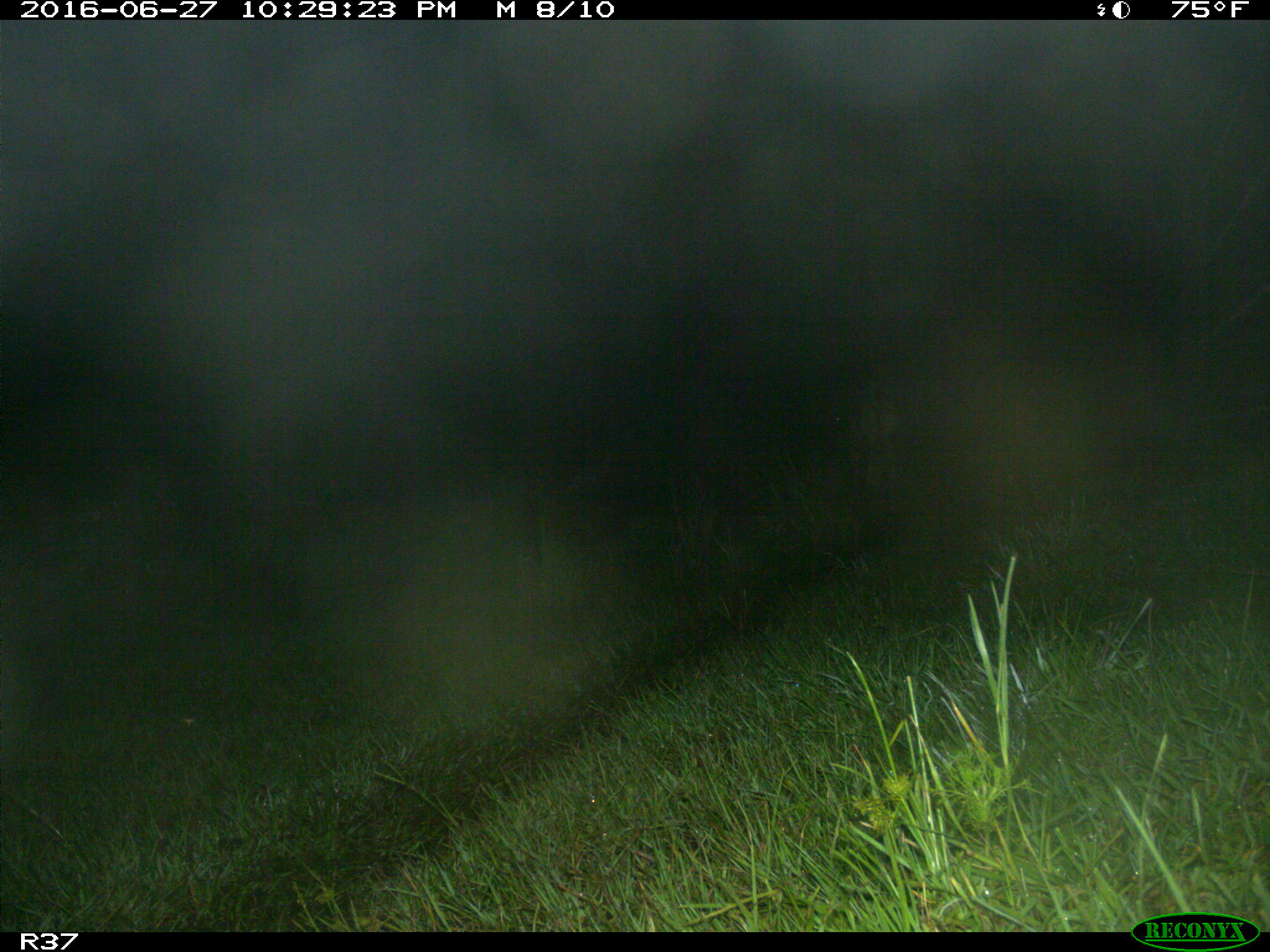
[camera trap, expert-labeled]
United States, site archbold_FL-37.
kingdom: Animalia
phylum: Chordata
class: Mammalia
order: Artiodactyla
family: Bovidae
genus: Bos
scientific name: Bos taurus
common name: domestic cow